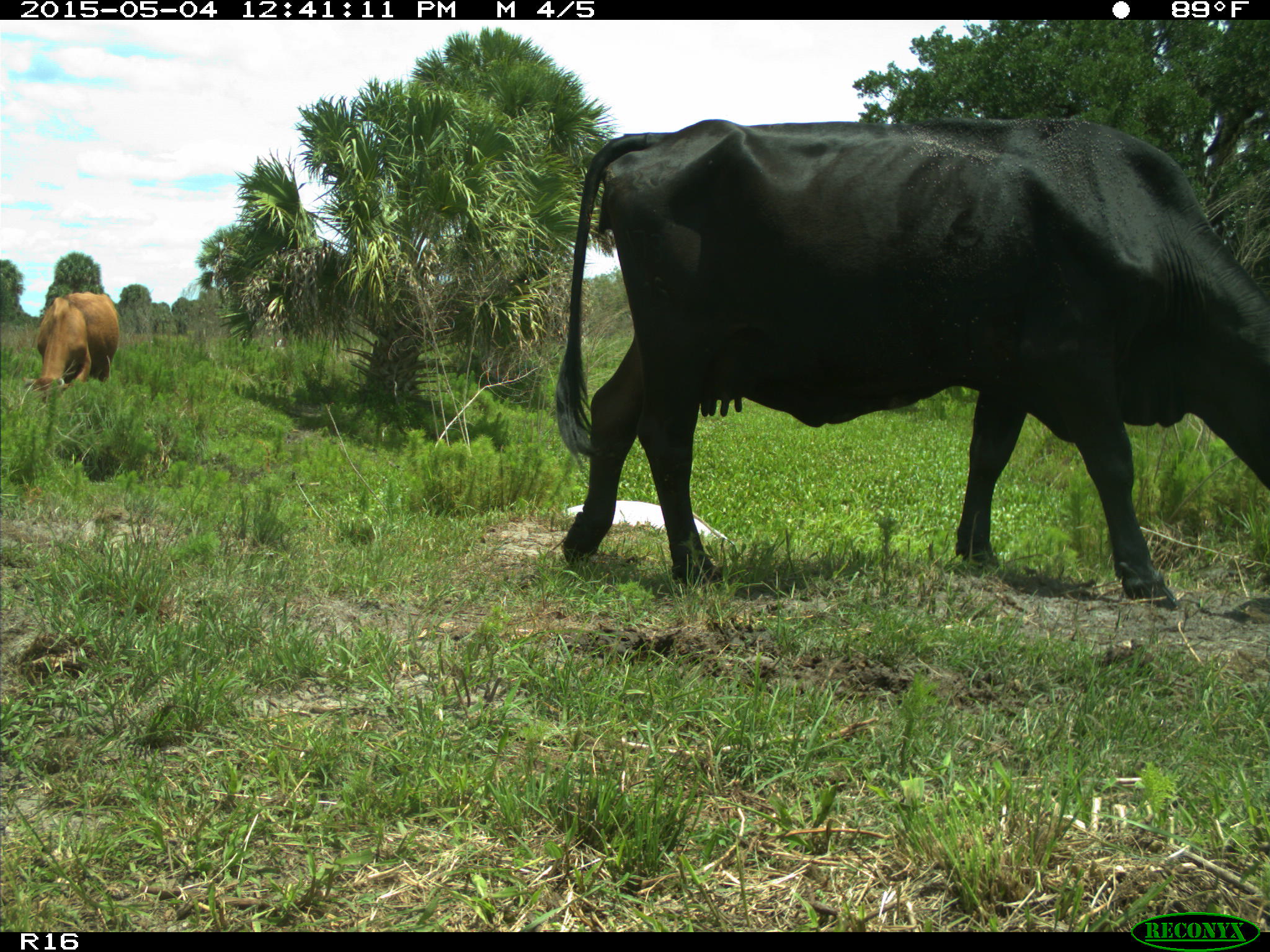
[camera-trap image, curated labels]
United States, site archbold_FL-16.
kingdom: Animalia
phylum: Chordata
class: Mammalia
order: Artiodactyla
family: Bovidae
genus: Bos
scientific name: Bos taurus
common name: domestic cow